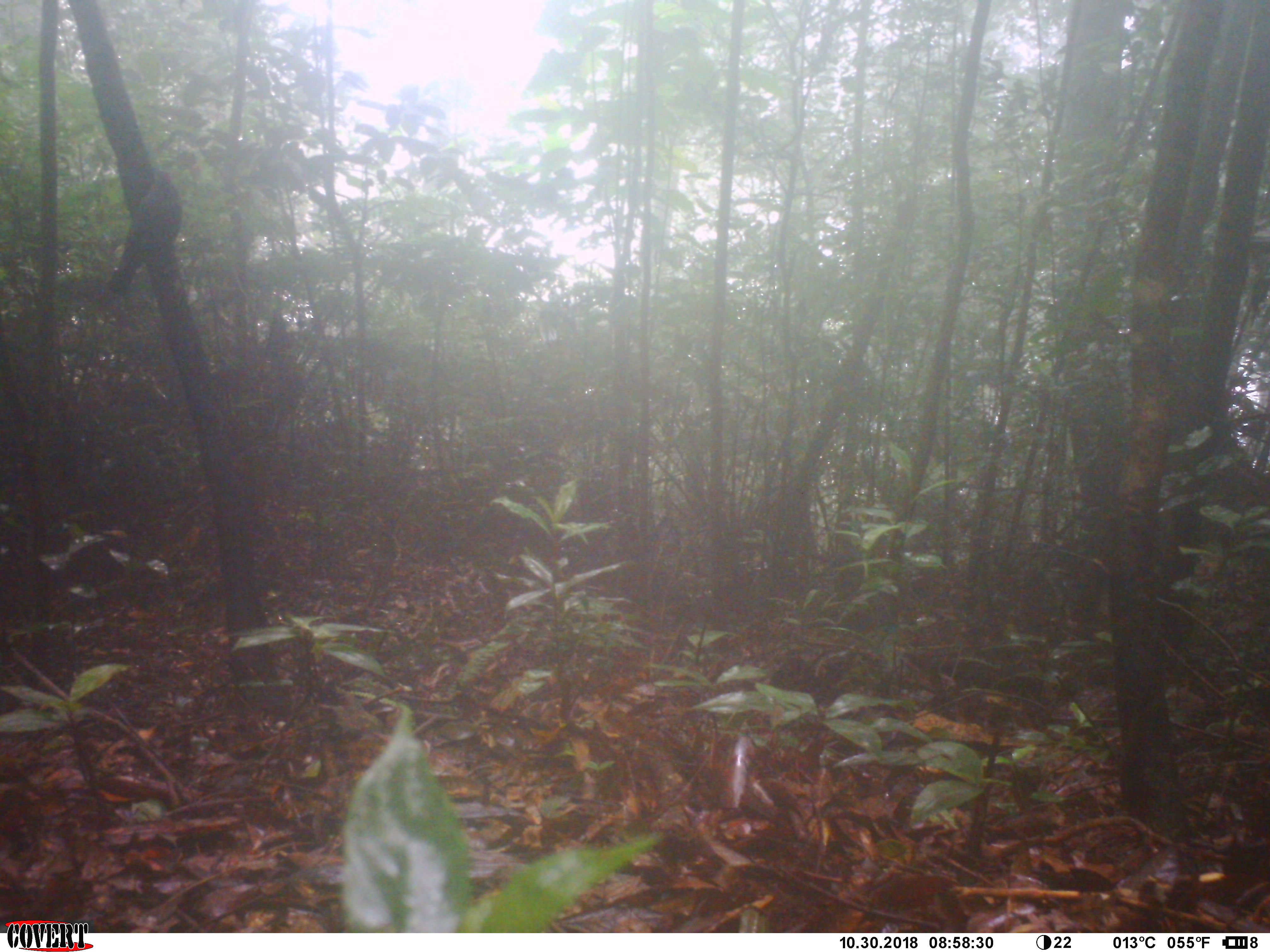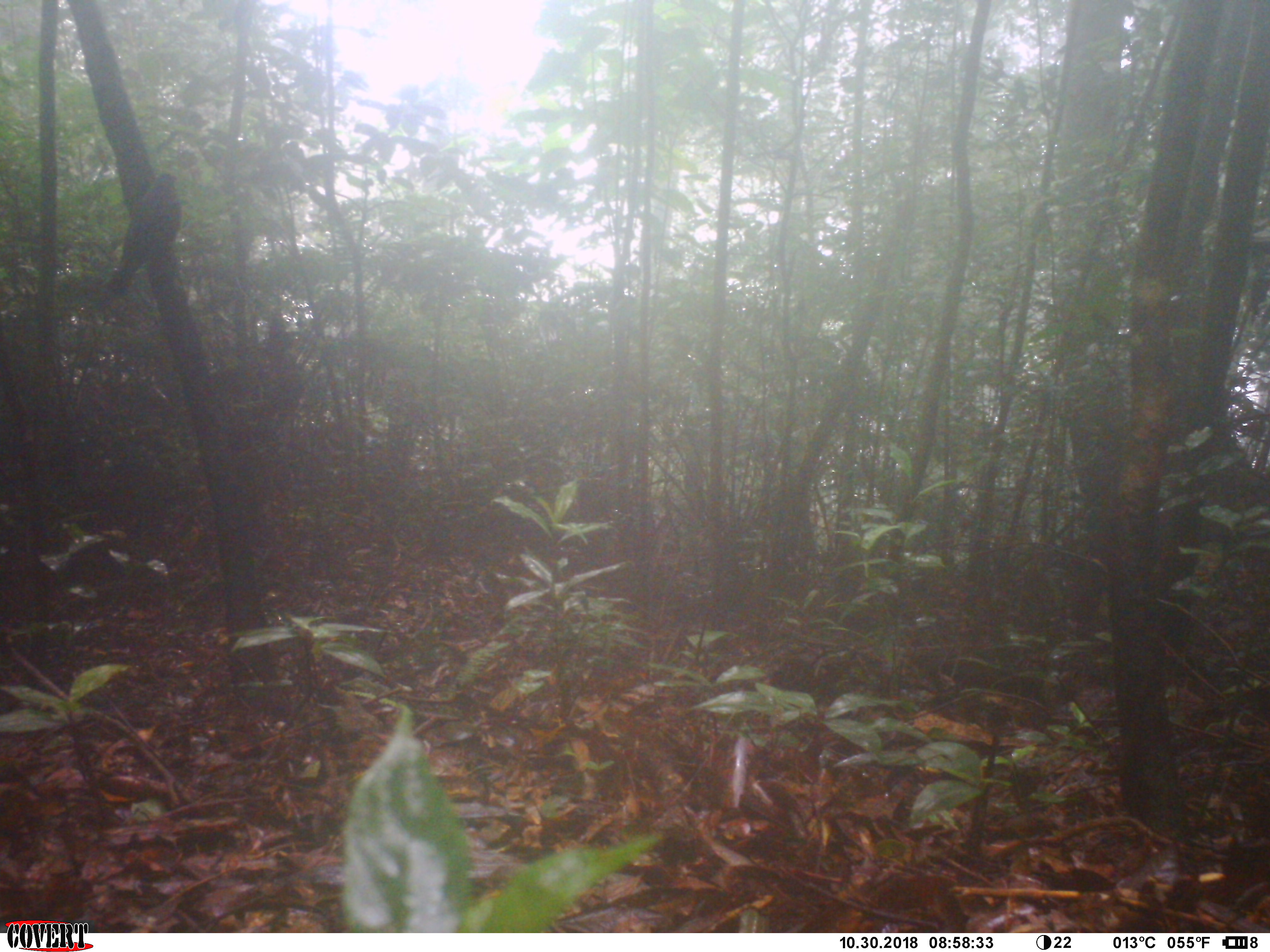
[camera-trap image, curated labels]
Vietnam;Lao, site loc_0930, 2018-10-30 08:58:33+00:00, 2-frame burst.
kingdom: Animalia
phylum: Chordata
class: Mammalia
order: Rodentia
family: Sciuridae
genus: Dremomys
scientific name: Dremomys rufigenis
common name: red-cheeked squirrel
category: red cheeked squirrel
Red cheeked squirrel (red-cheeked squirrel) (Dremomys rufigenis). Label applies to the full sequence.